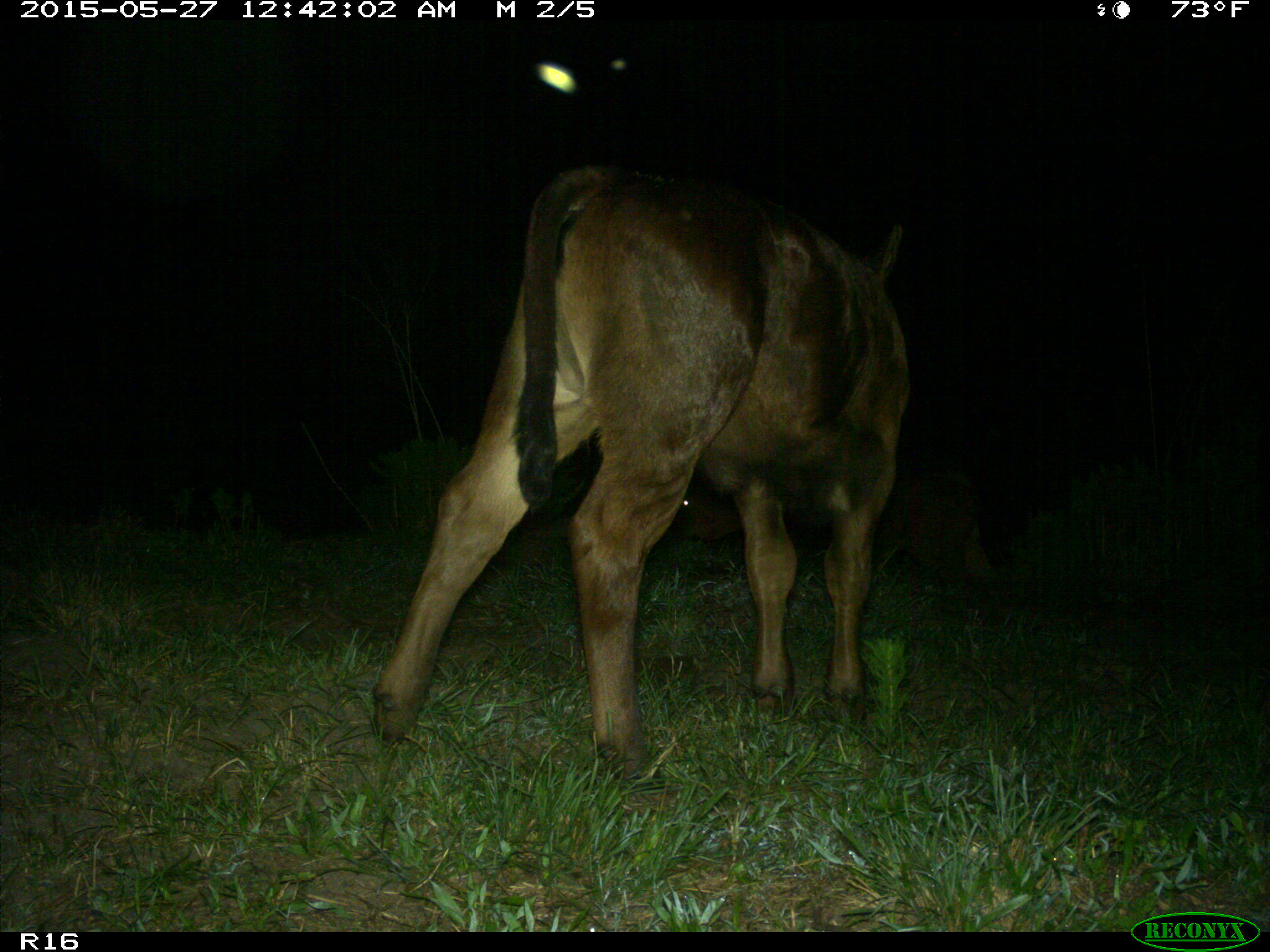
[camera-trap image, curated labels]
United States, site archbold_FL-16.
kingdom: Animalia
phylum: Chordata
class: Mammalia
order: Artiodactyla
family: Bovidae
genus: Bos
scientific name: Bos taurus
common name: domestic cow